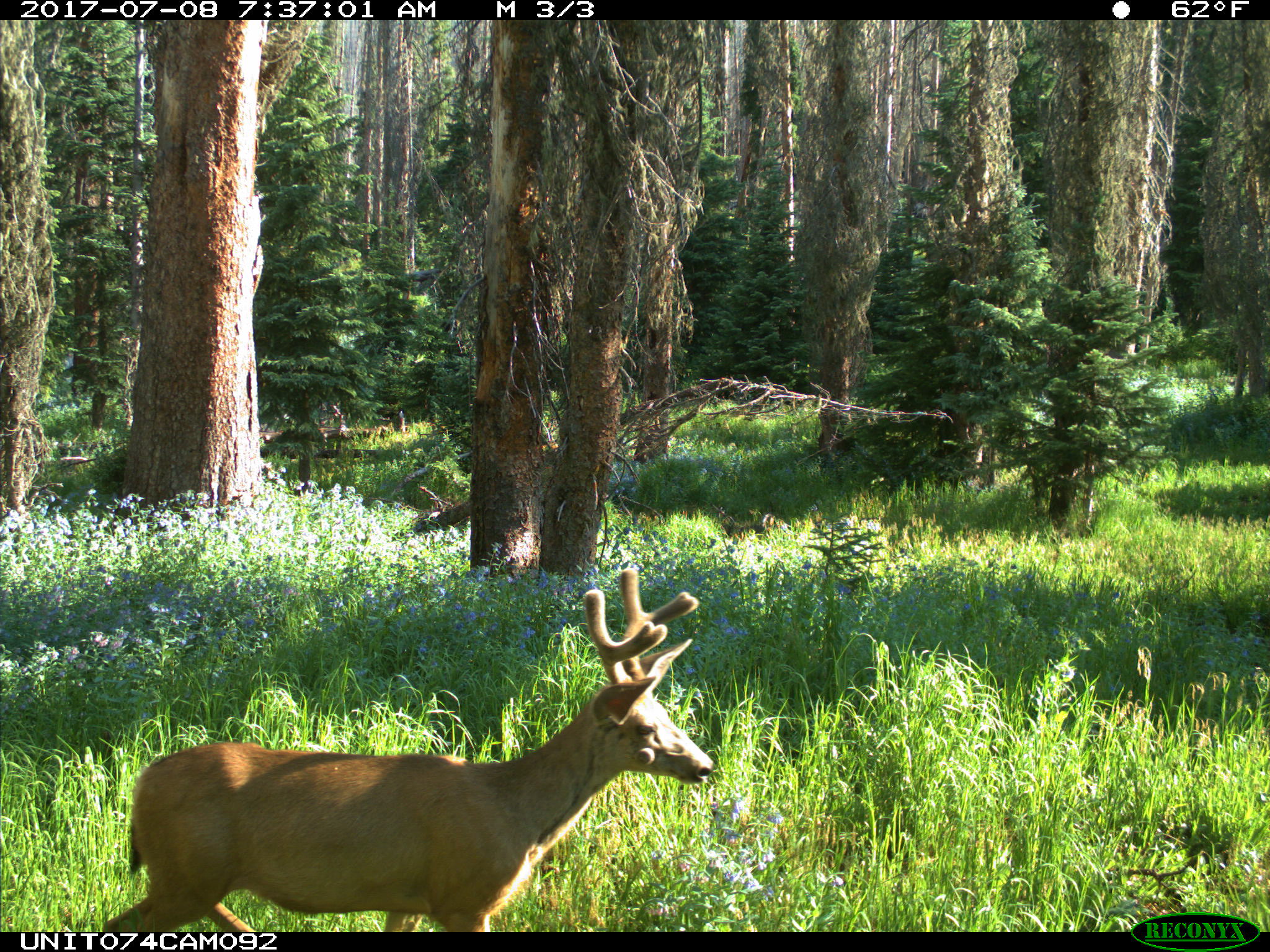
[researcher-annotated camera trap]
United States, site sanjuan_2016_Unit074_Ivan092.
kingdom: Animalia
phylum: Chordata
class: Mammalia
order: Artiodactyla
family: Cervidae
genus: Odocoileus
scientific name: Odocoileus hemionus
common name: mule deer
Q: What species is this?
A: Odocoileus hemionus (mule deer).